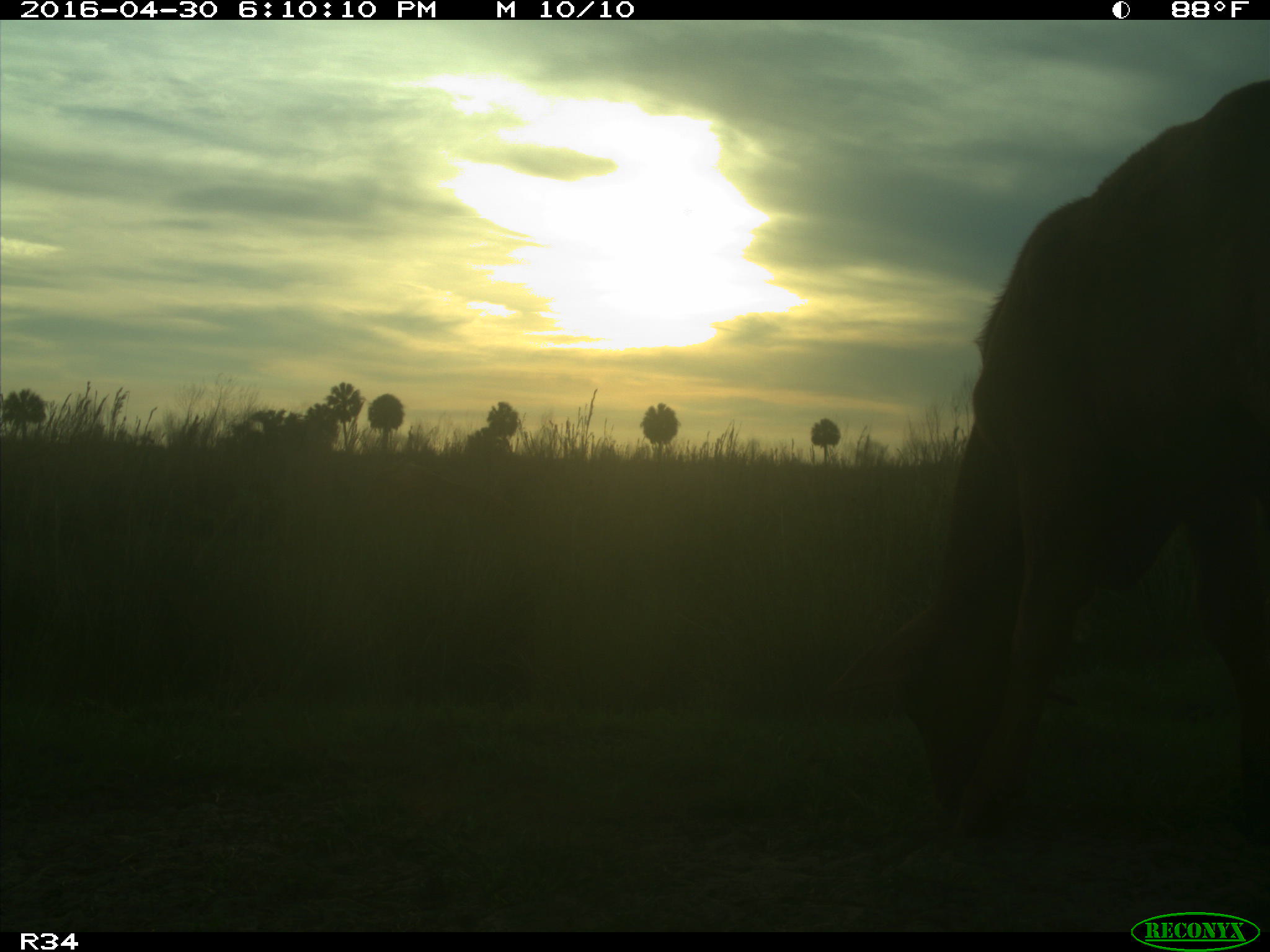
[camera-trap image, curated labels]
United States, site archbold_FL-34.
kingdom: Animalia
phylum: Chordata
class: Mammalia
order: Artiodactyla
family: Bovidae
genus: Bos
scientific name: Bos taurus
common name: domestic cow